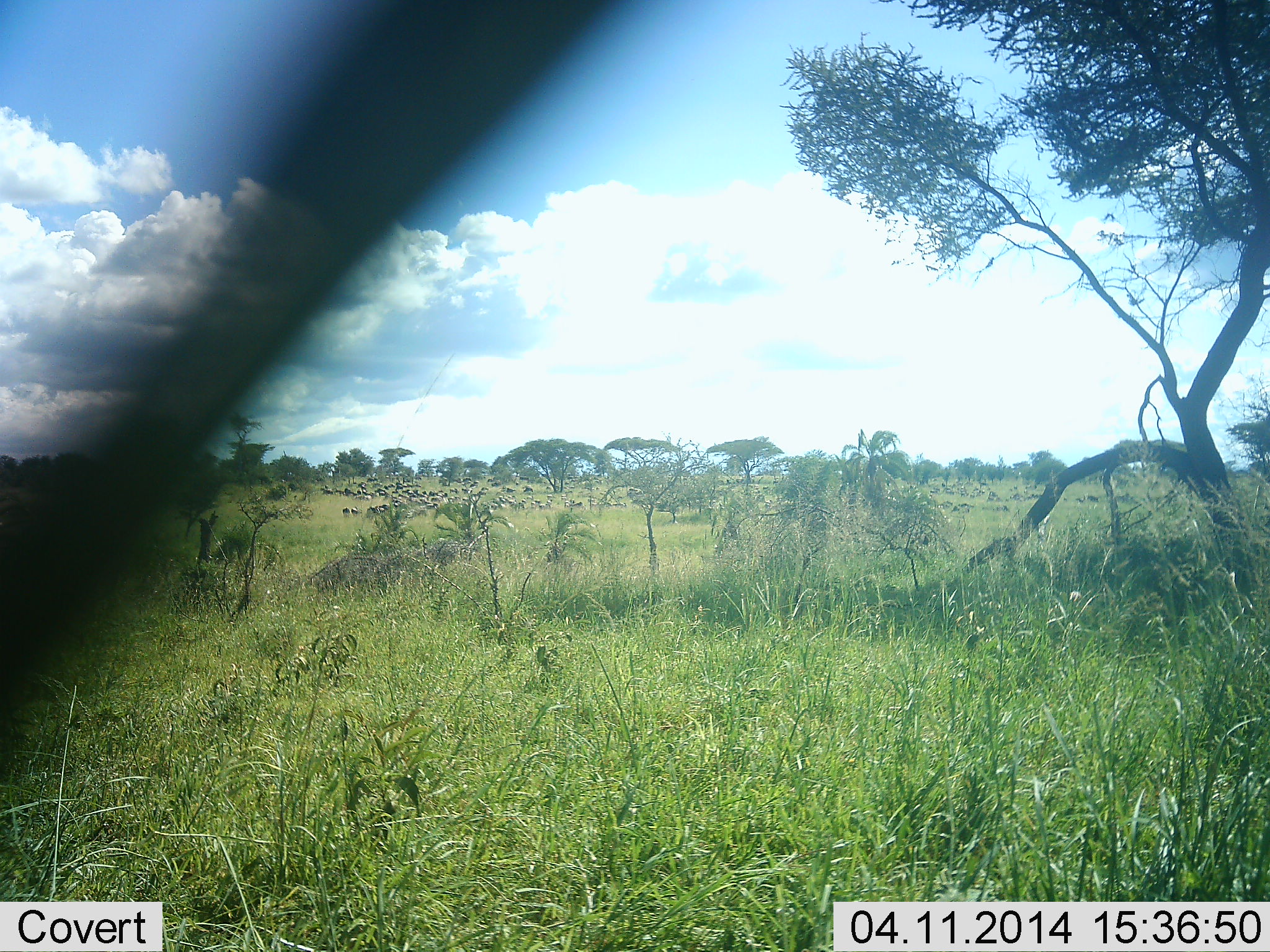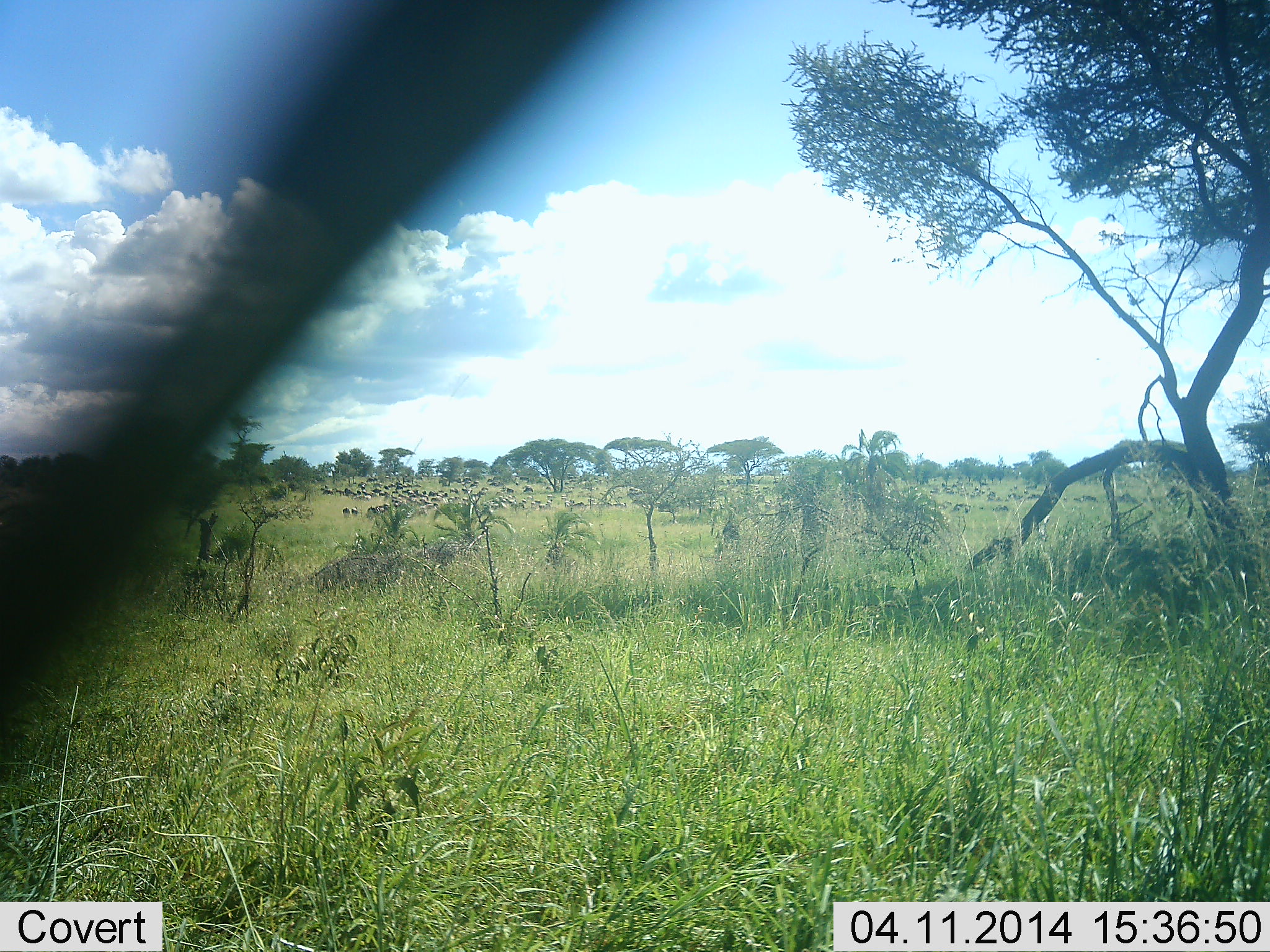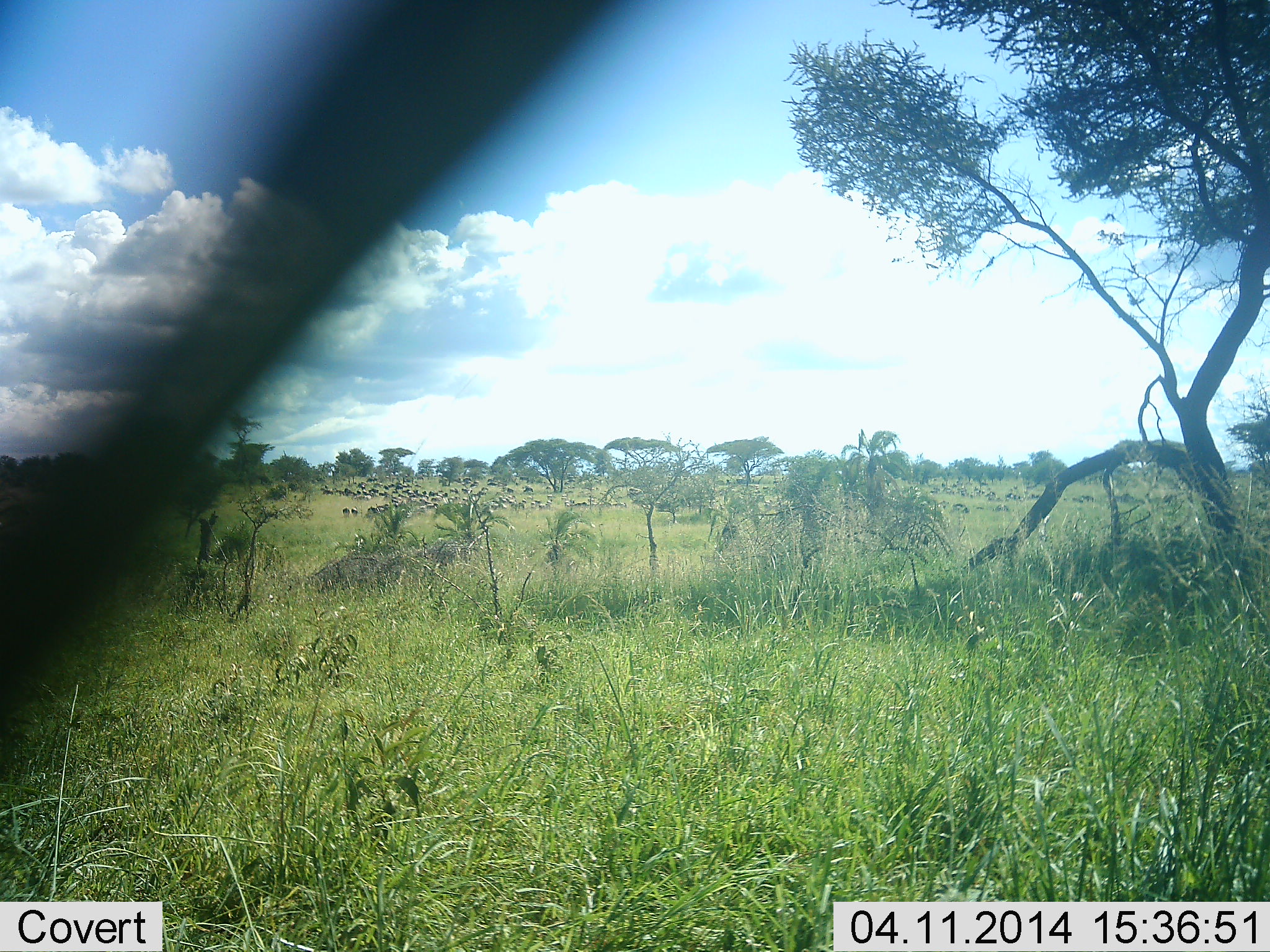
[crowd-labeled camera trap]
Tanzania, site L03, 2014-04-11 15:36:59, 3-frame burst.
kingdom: Animalia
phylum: Chordata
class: Mammalia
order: Artiodactyla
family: Bovidae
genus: Connochaetes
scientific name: Connochaetes taurinus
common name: blue wildebeest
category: wildebeest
Wildebeest (blue wildebeest) (Connochaetes taurinus), count 51+. Behavior (volunteer vote fractions): standing 50%, resting 0%, moving 40%, interacting 0%. Young present (vote fraction): 0%. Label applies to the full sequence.